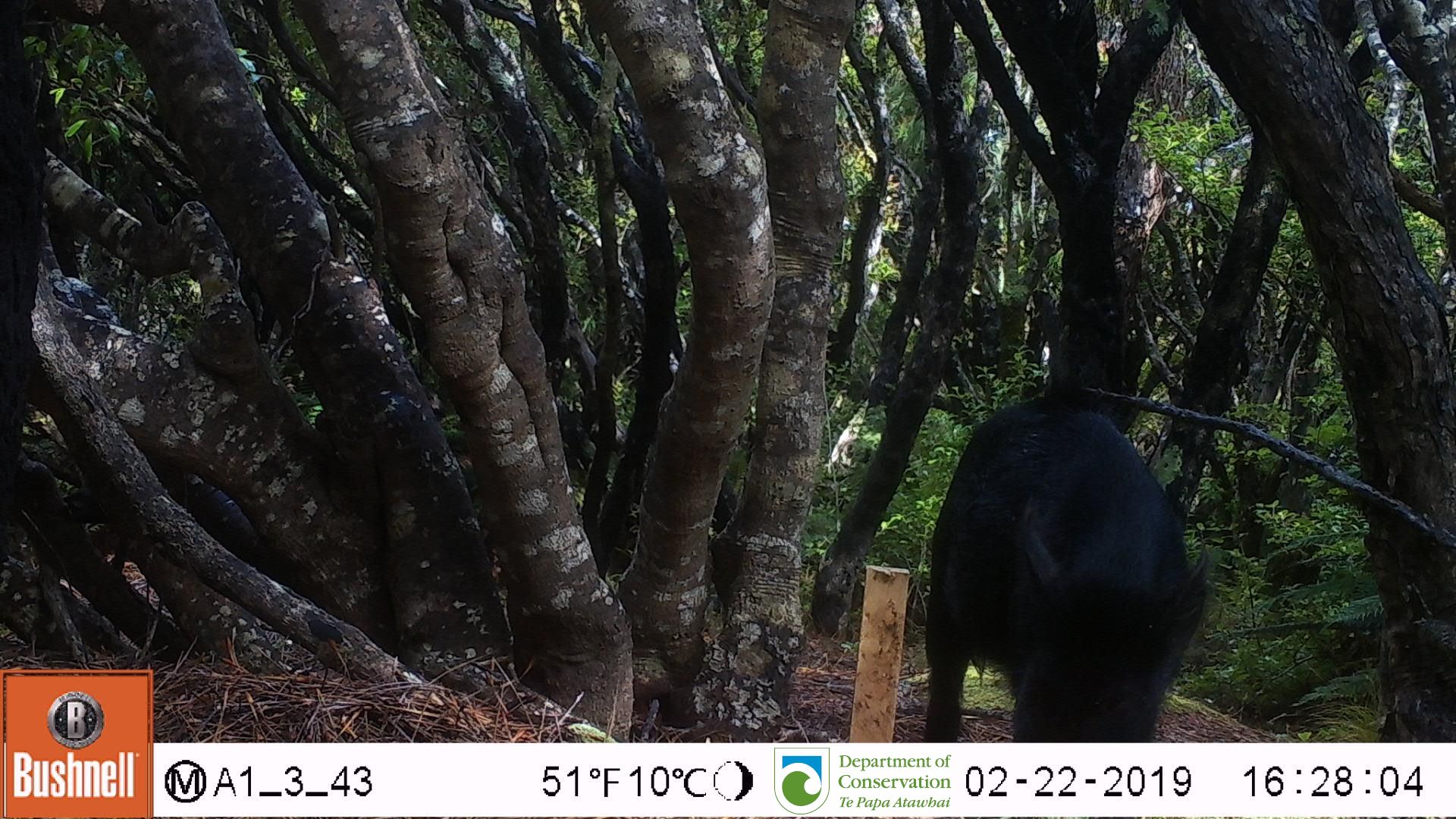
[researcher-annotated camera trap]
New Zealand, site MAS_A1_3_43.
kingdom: Animalia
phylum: Chordata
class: Mammalia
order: Artiodactyla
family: Suidae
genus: Sus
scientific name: Sus scrofa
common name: pig